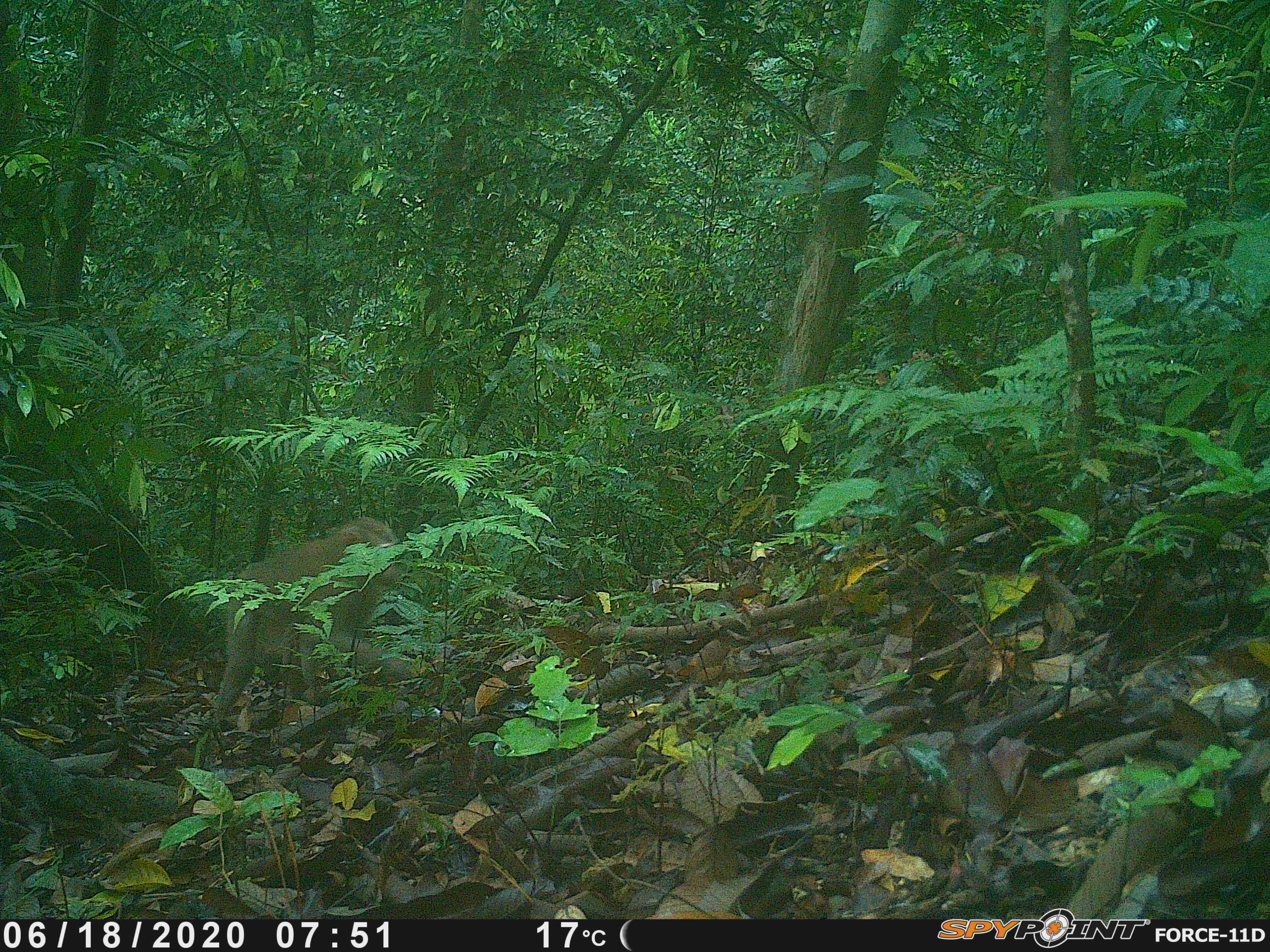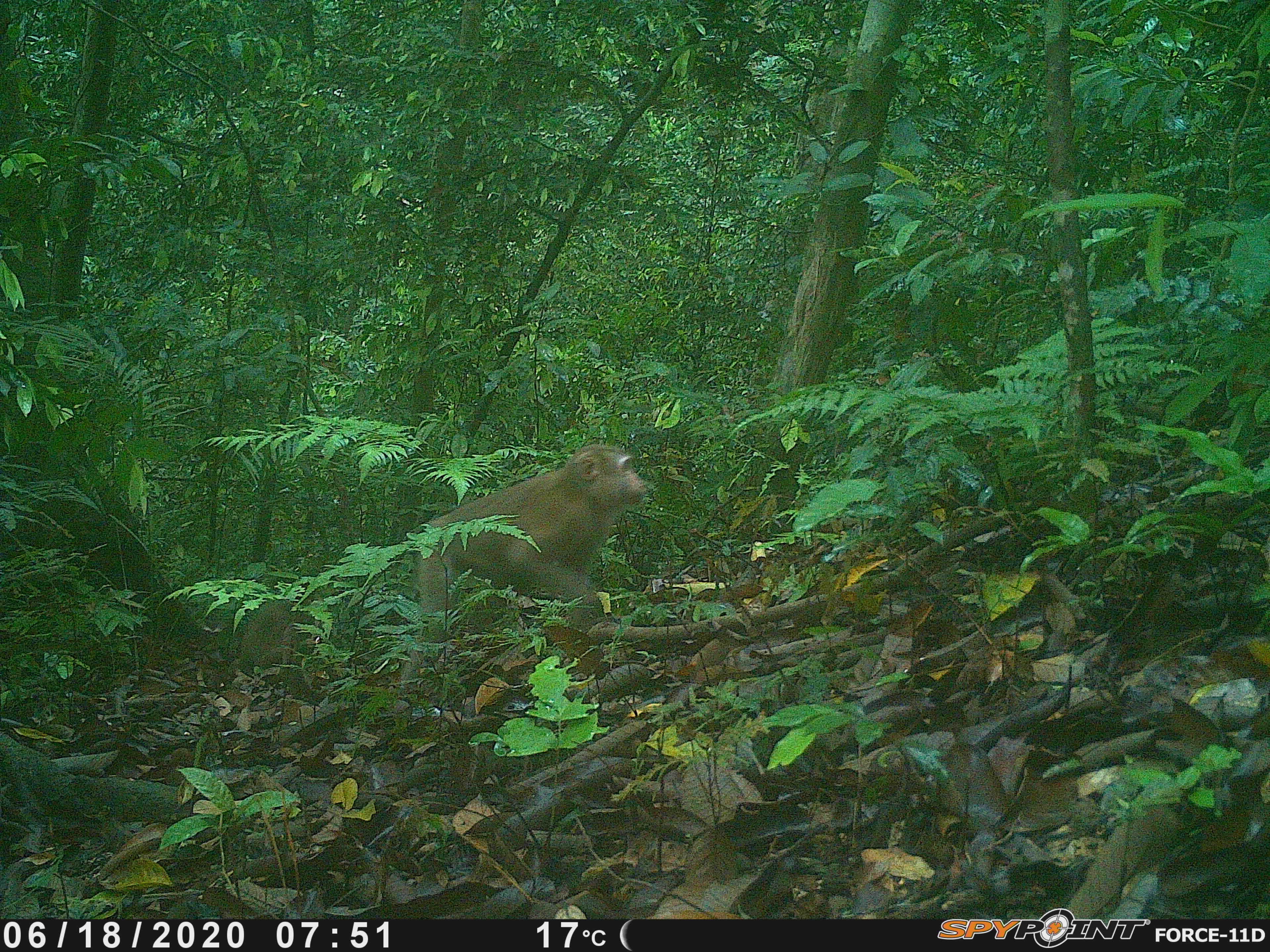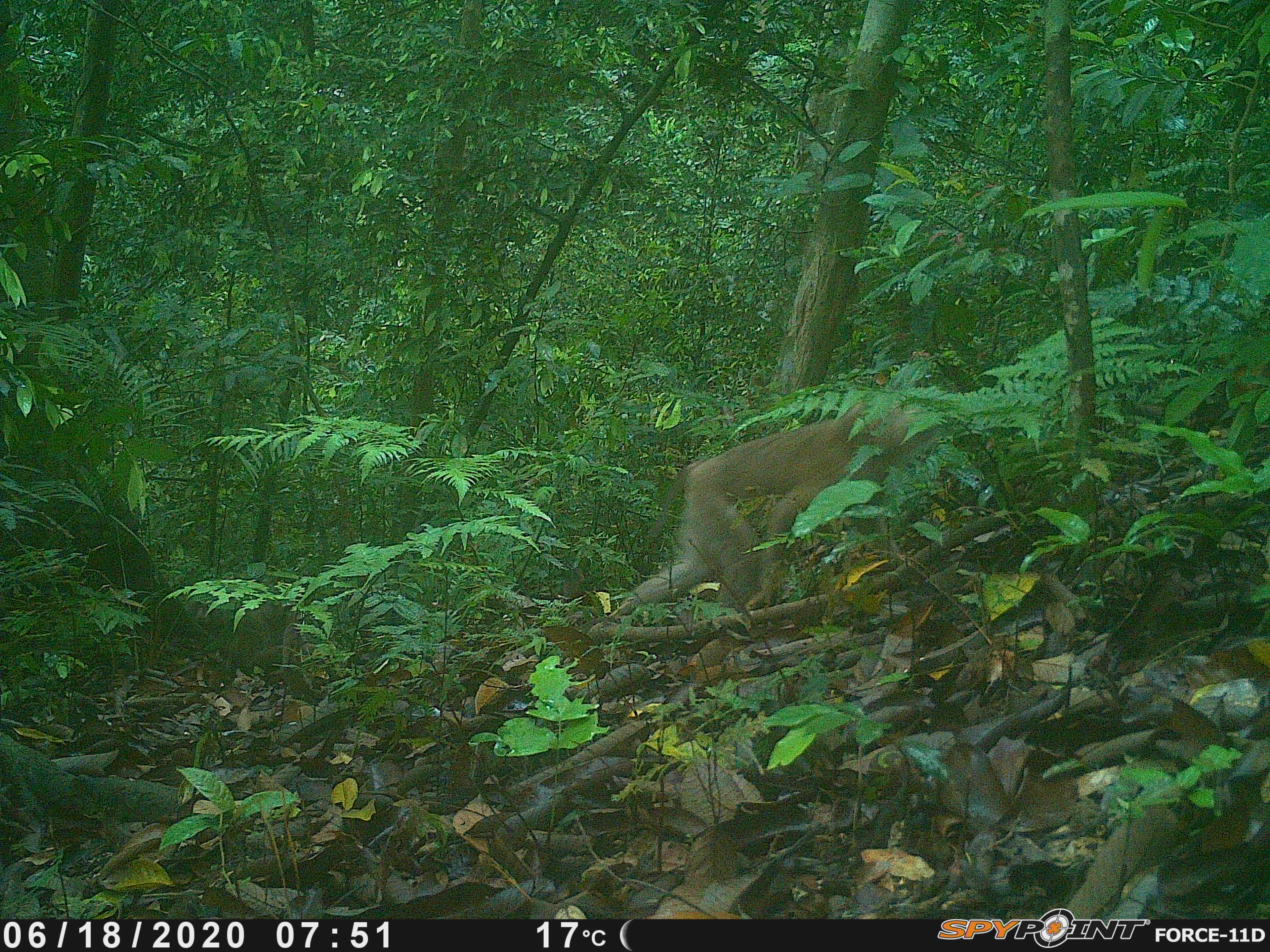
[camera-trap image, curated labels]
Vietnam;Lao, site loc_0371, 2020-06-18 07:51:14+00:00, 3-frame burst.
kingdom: Animalia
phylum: Chordata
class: Mammalia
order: Primates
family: Cercopithecidae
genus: Macaca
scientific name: Macaca nemestrina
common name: pig-tailed macaque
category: pig tailed macaque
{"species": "pig tailed macaque (pig-tailed macaque) (Macaca nemestrina)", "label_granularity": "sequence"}